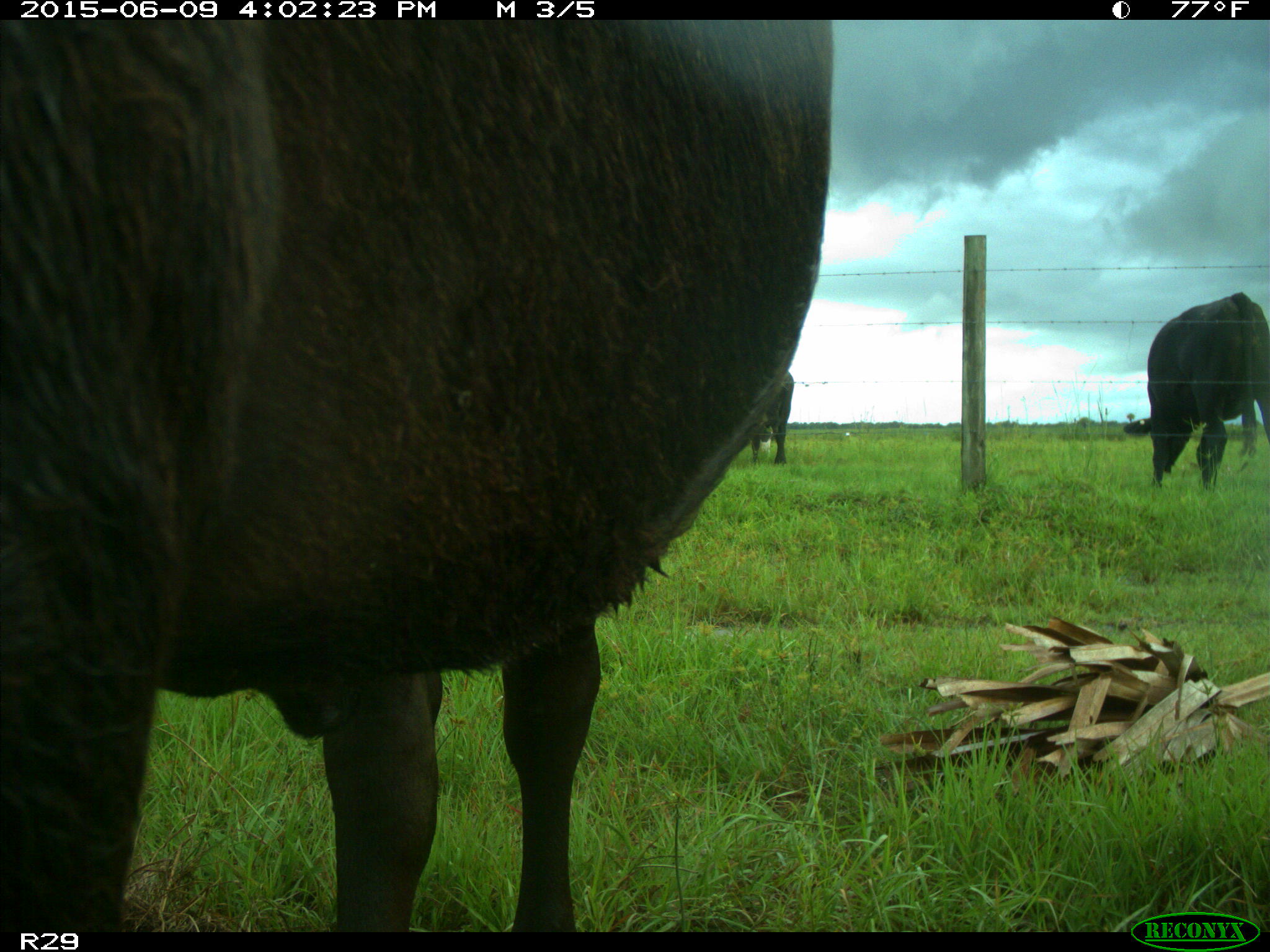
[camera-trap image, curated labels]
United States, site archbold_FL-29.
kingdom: Animalia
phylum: Chordata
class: Mammalia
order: Artiodactyla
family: Bovidae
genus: Bos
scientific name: Bos taurus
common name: domestic cow